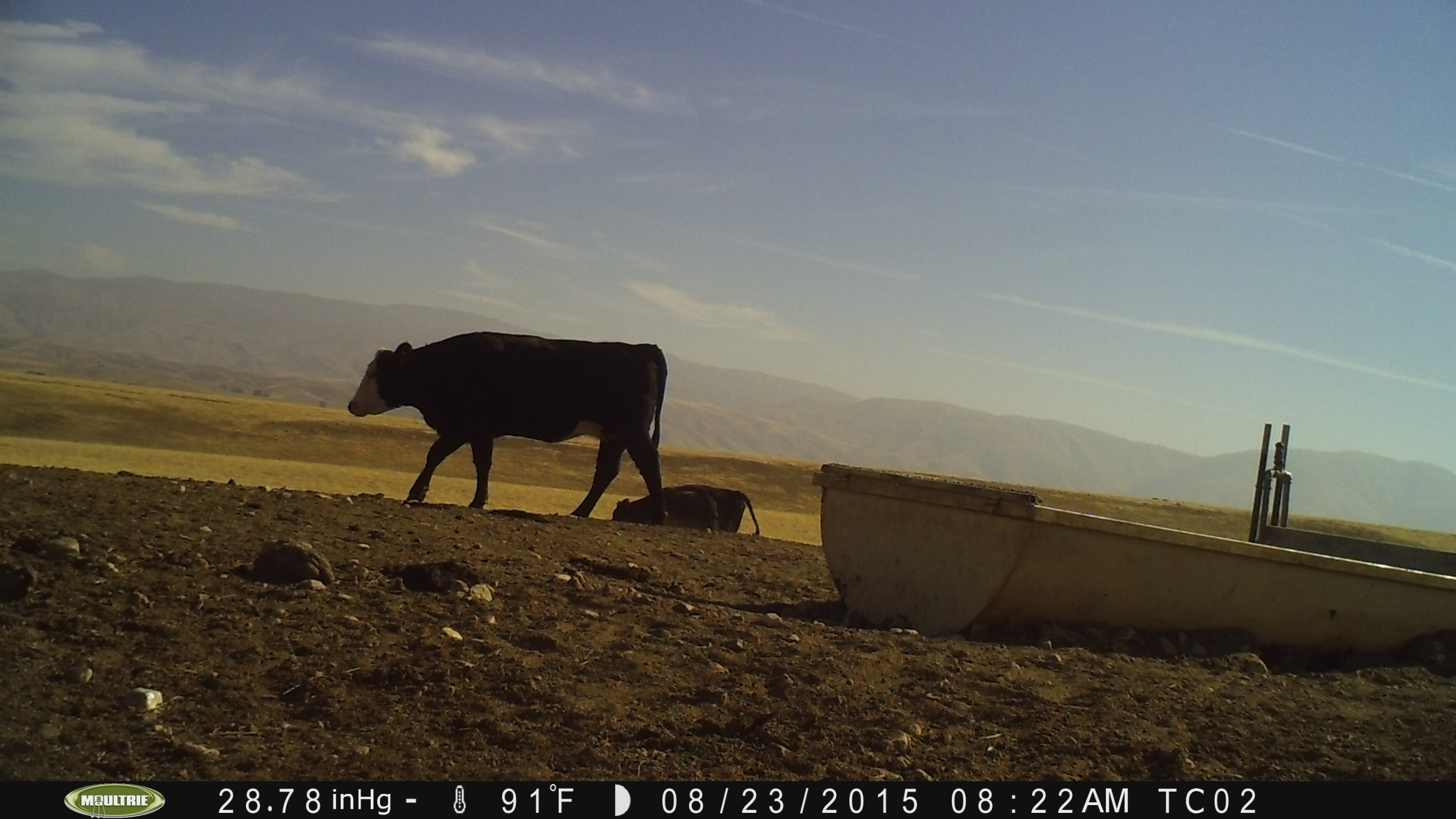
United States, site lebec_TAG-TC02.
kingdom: Animalia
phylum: Chordata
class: Mammalia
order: Artiodactyla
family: Bovidae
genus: Bos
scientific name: Bos taurus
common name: domestic cow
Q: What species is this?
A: Bos taurus (domestic cow).